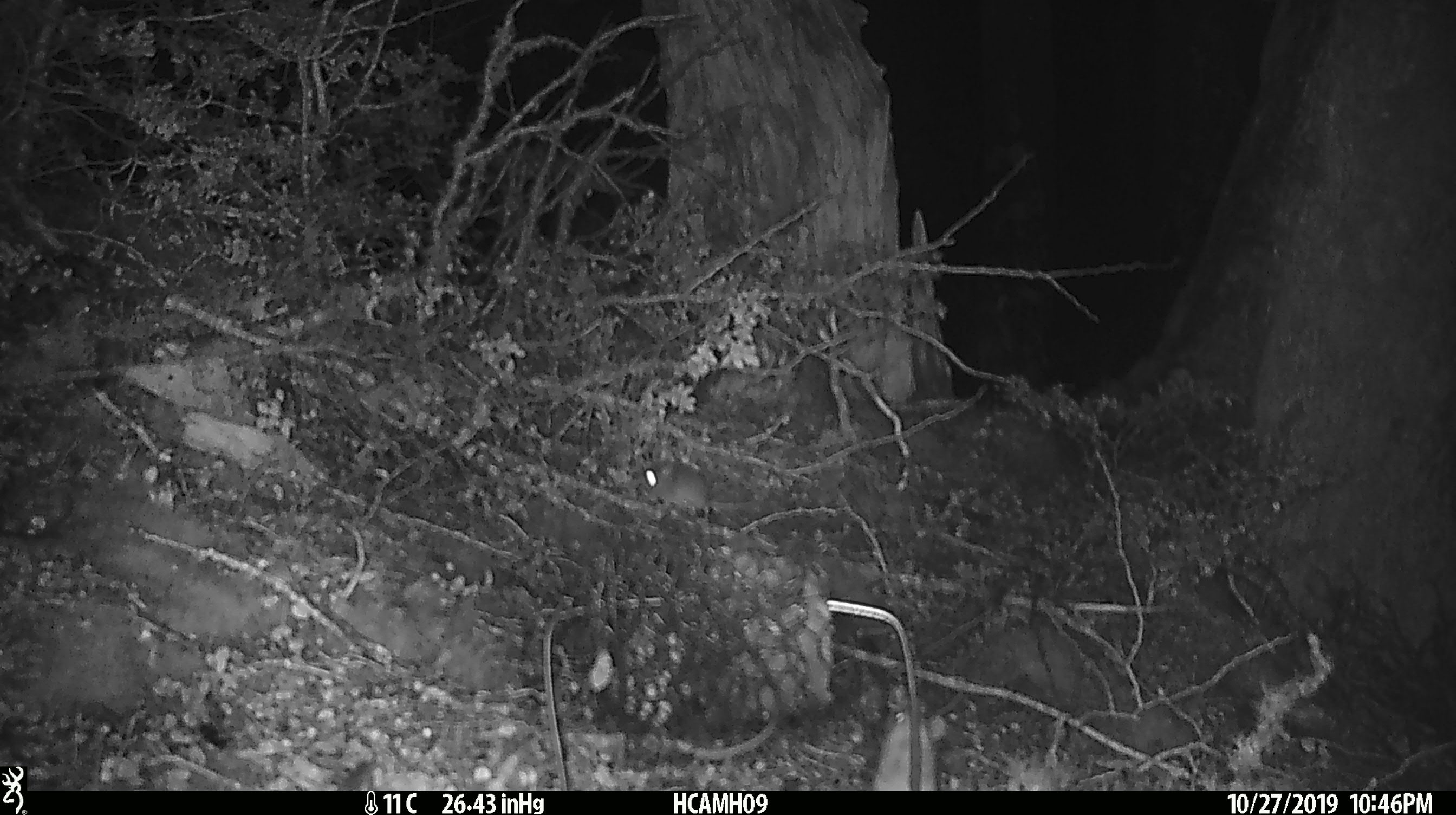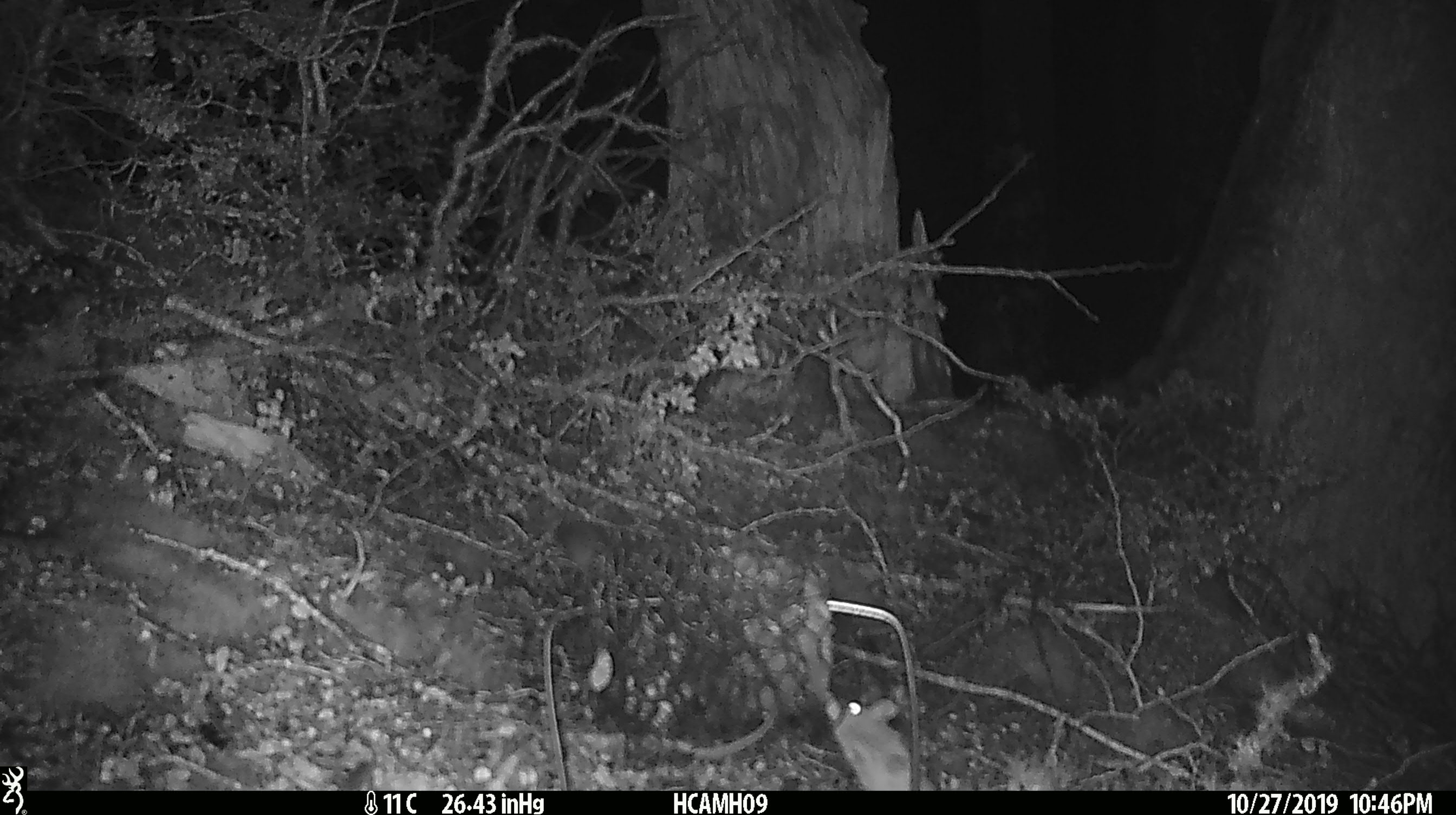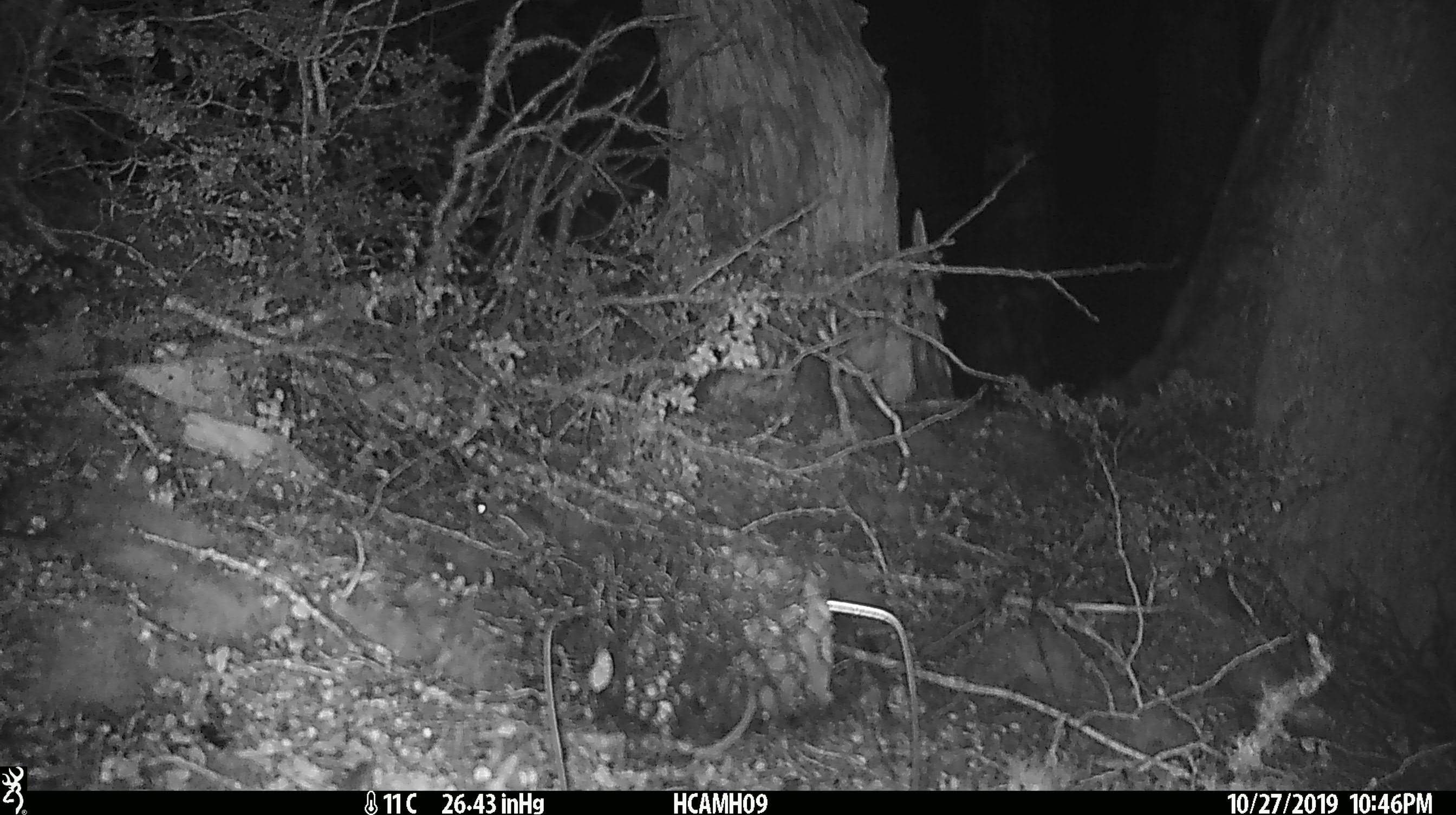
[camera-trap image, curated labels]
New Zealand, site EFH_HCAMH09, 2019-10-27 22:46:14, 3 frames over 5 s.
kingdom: Animalia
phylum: Chordata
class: Mammalia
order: Rodentia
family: Muridae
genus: Mus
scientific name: Mus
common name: mouse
Mouse (Mus).